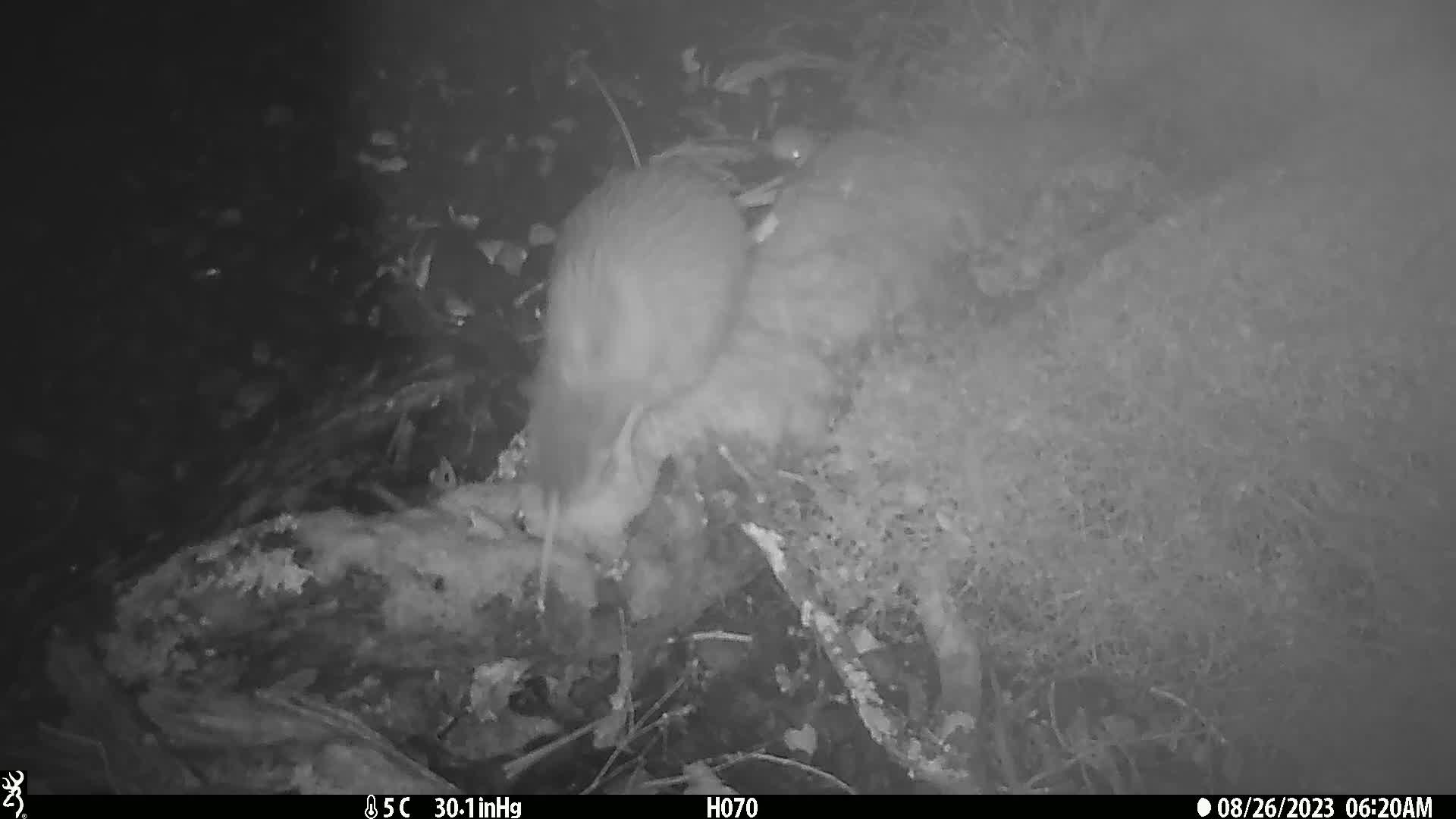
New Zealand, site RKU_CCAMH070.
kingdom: Animalia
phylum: Chordata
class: Aves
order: Apterygiformes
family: Apterygidae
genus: Apteryx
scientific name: Apteryx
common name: kiwi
Kiwi (Apteryx).